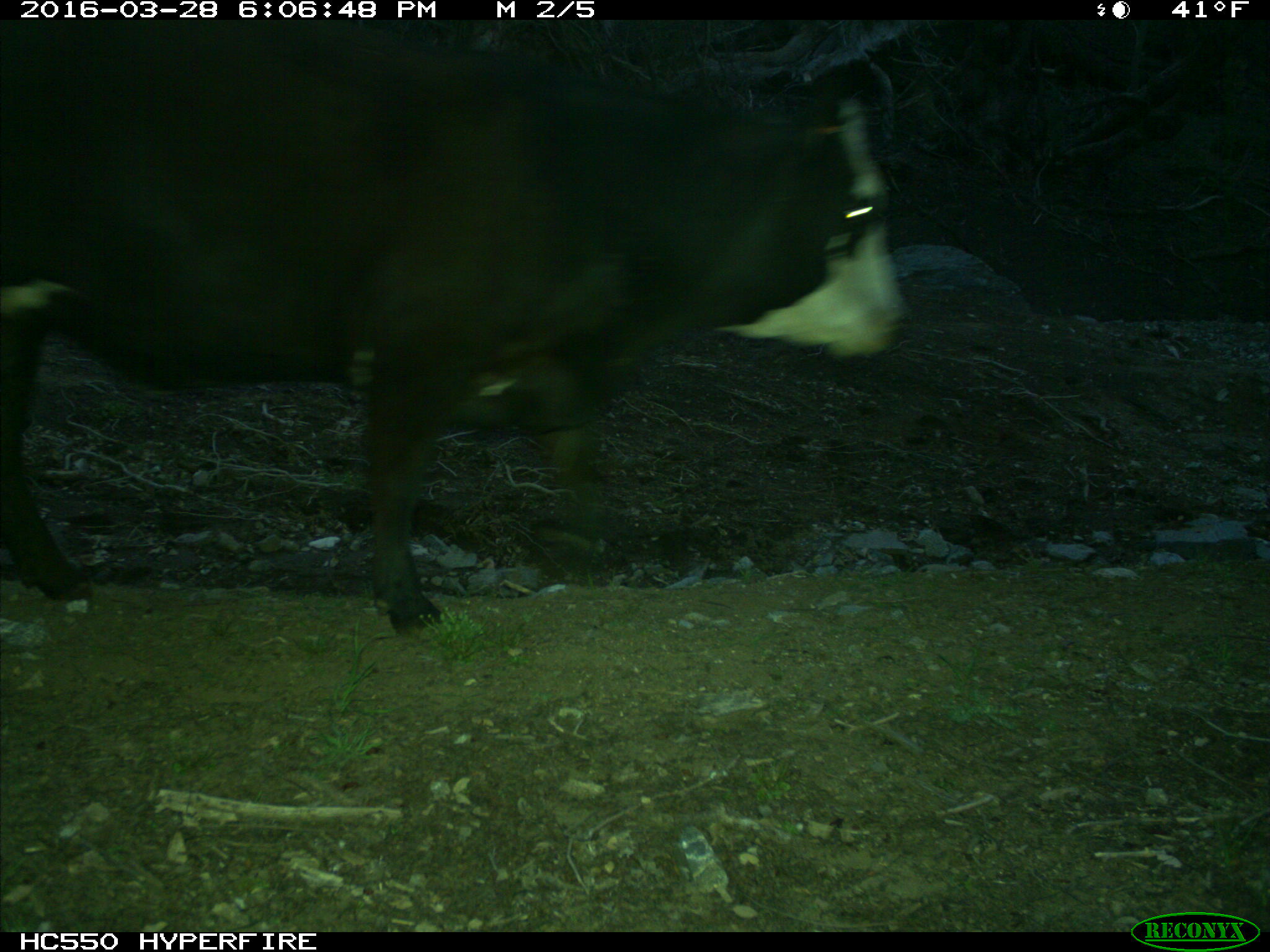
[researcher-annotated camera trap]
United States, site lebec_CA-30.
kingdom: Animalia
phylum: Chordata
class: Mammalia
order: Artiodactyla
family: Bovidae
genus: Bos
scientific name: Bos taurus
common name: domestic cow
Bos taurus (domestic cow).